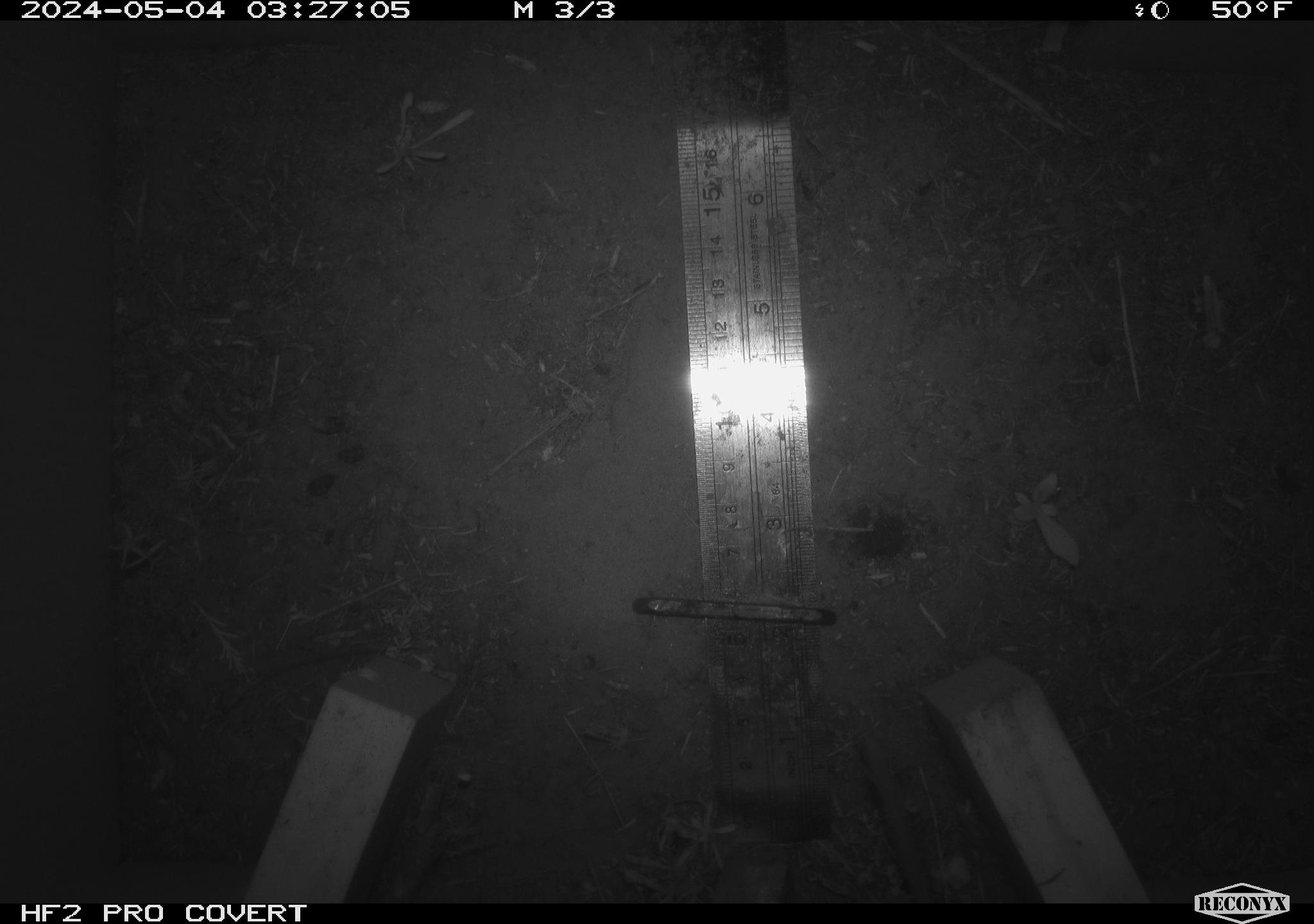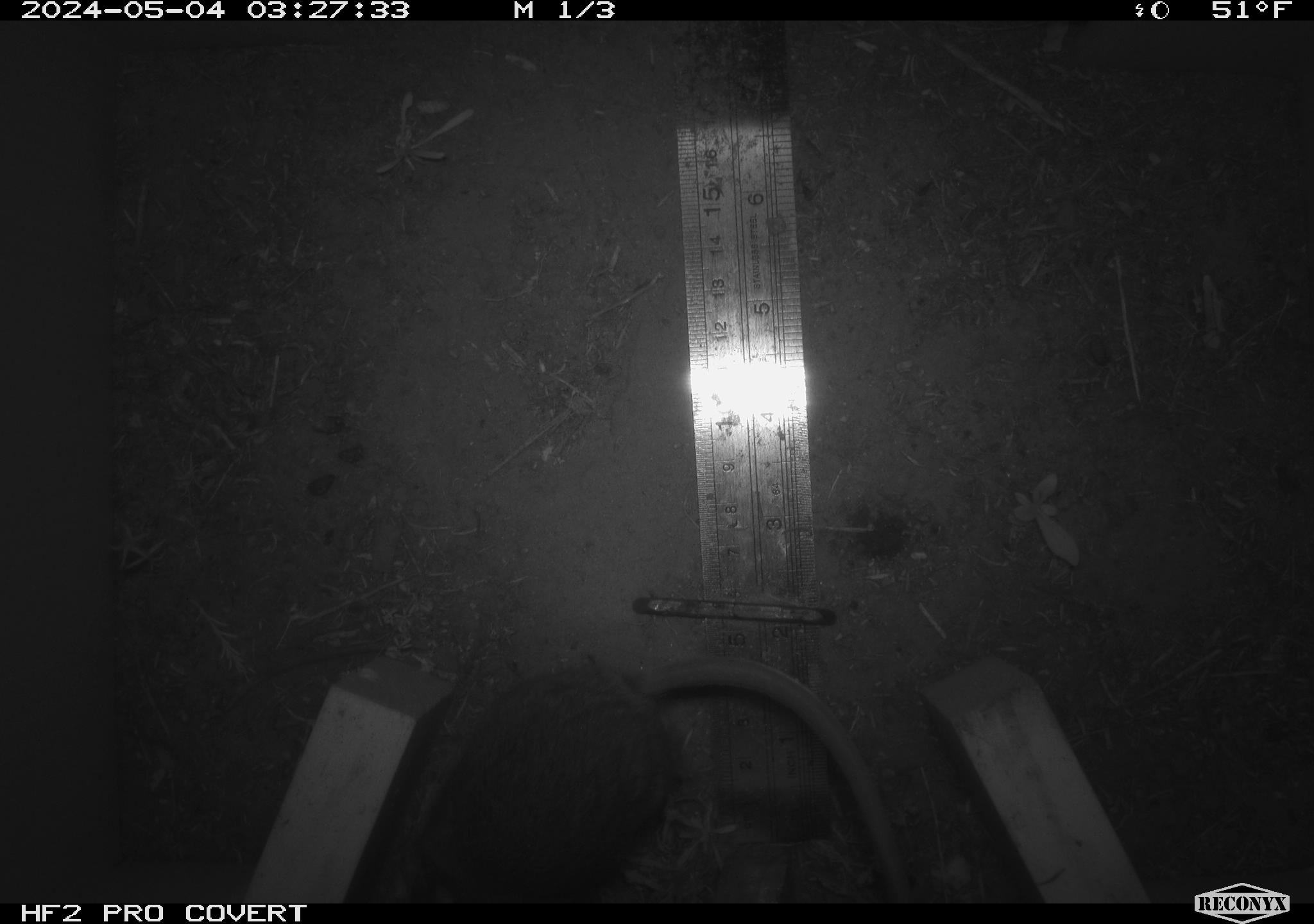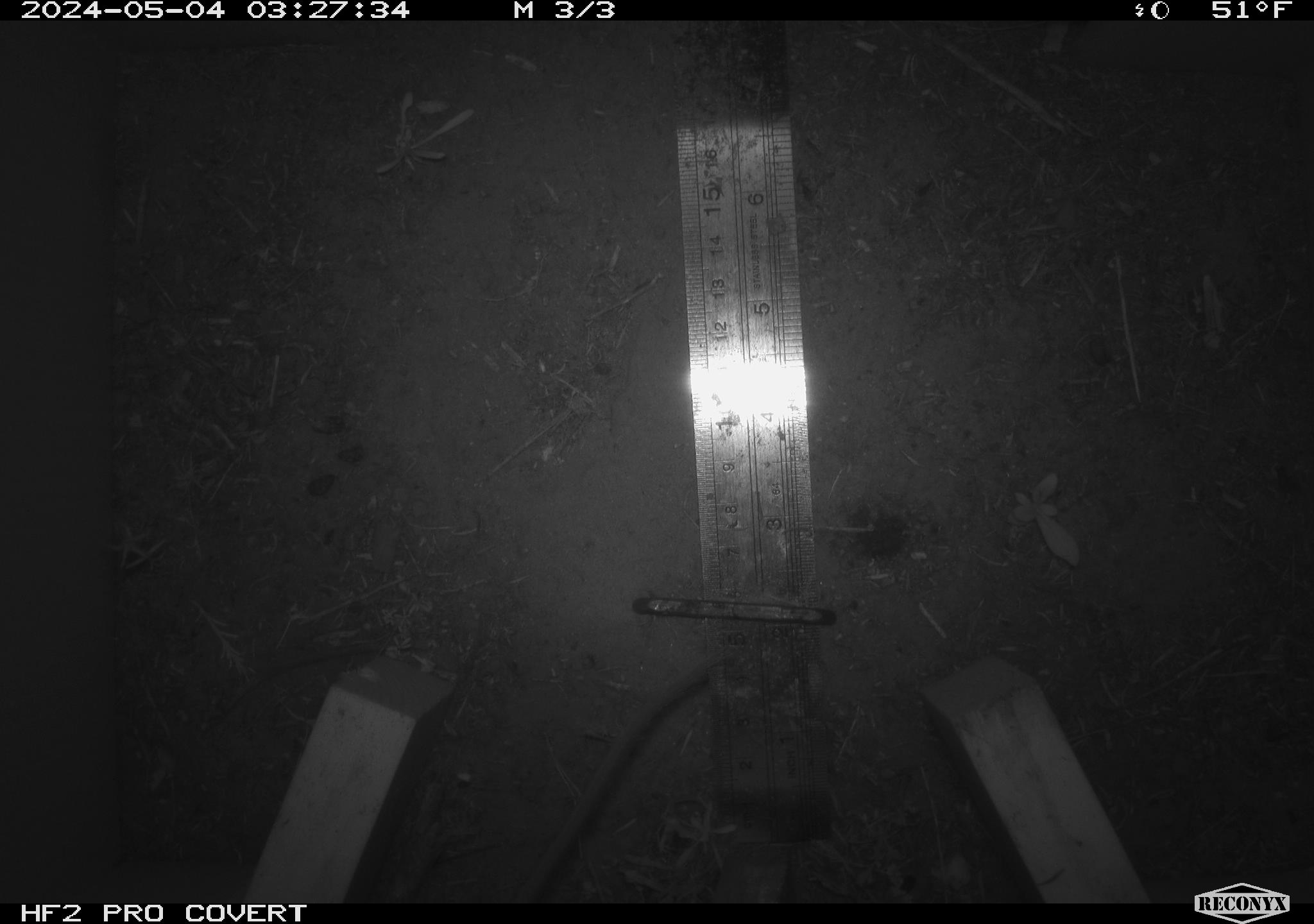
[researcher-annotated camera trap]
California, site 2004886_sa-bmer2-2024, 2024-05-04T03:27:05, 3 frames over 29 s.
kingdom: Animalia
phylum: Chordata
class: Mammalia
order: Rodentia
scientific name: Rodentia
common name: mouse species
Mouse species (Rodentia).